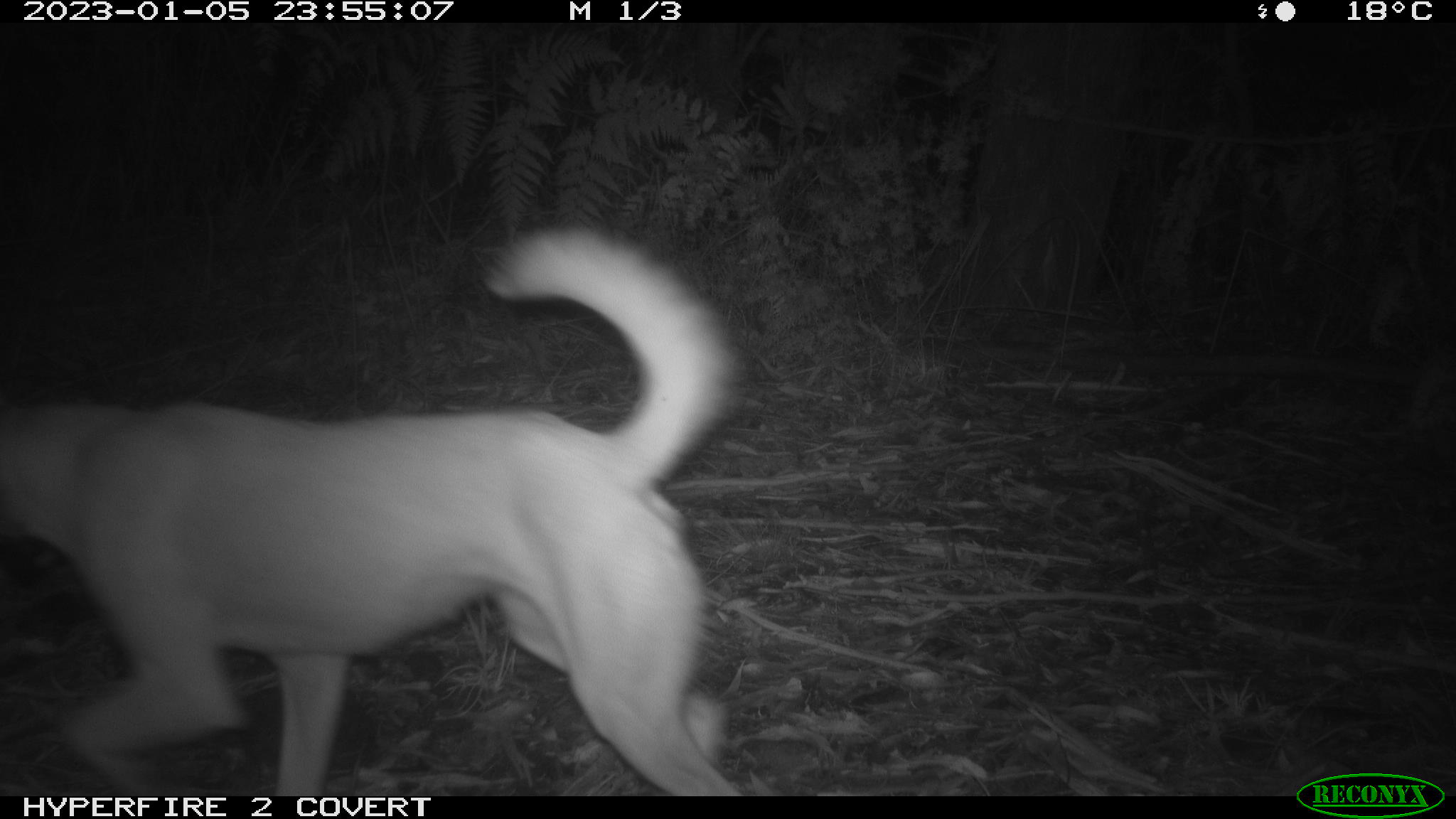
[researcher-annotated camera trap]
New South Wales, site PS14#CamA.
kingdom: Animalia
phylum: Chordata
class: Mammalia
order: Carnivora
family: Canidae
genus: Canis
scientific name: Canis familiaris dingo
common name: dingo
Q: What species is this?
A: Dingo (Canis familiaris dingo).